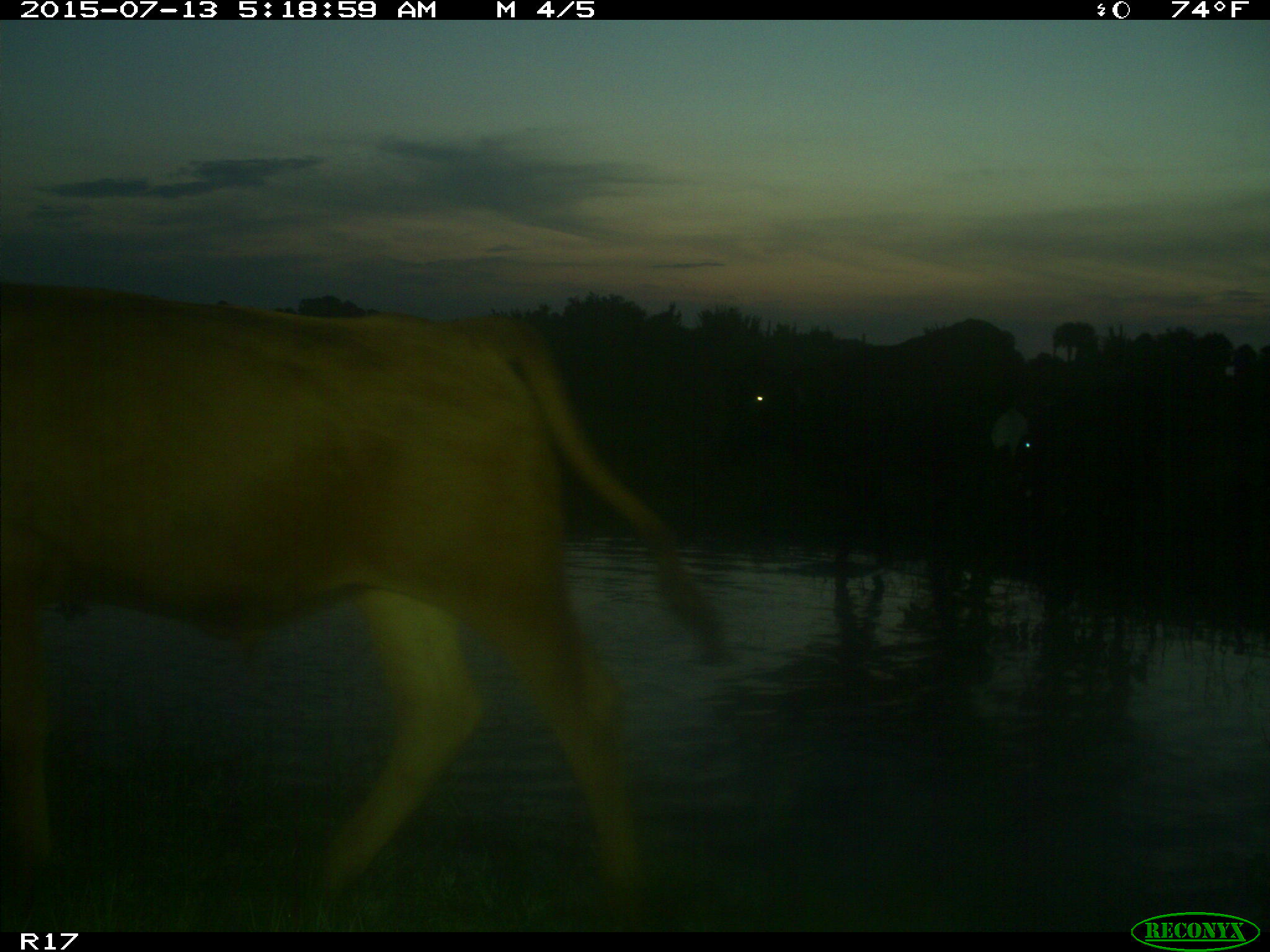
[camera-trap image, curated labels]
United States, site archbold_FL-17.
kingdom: Animalia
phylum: Chordata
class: Mammalia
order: Artiodactyla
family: Bovidae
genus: Bos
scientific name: Bos taurus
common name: domestic cow